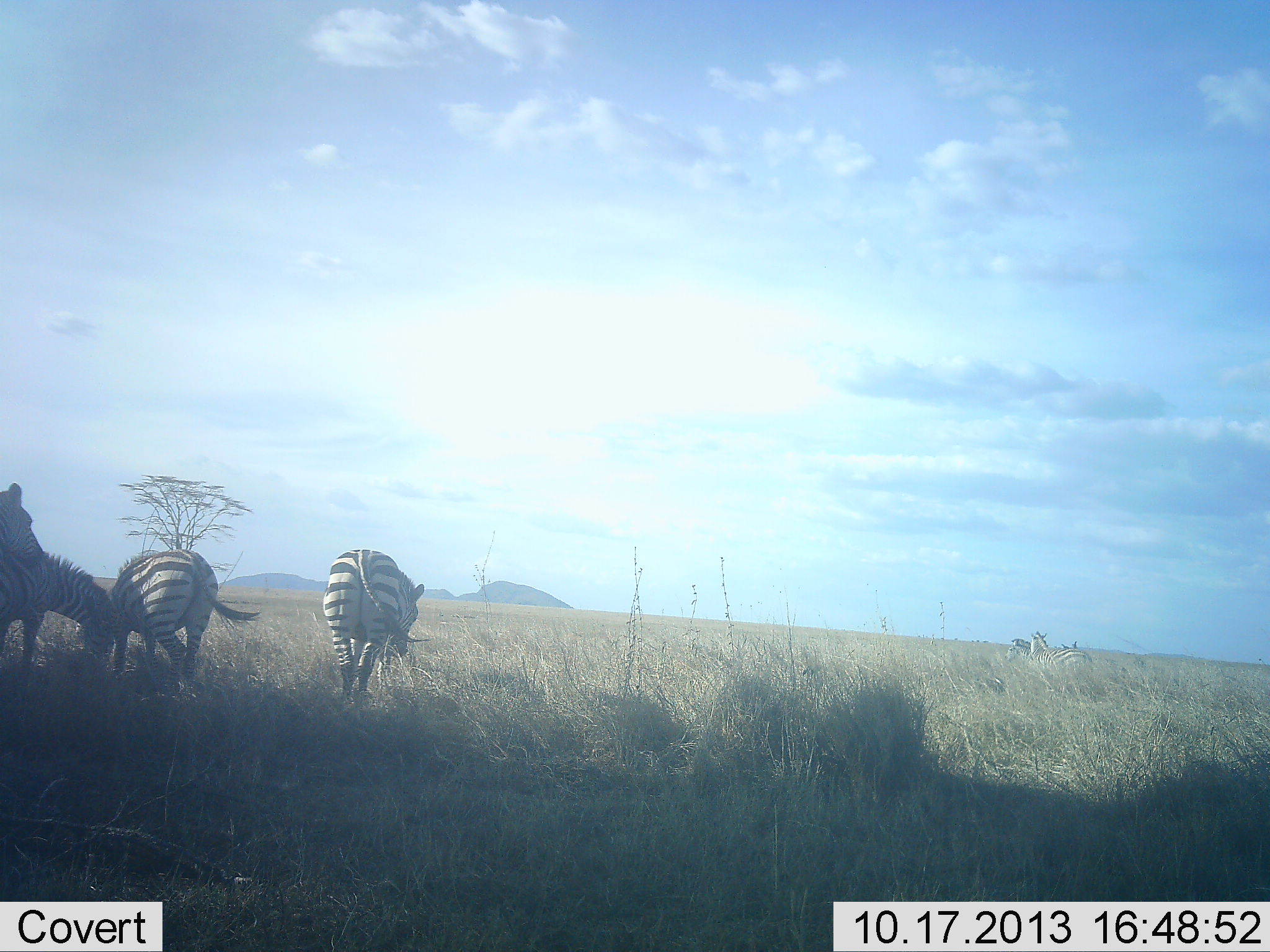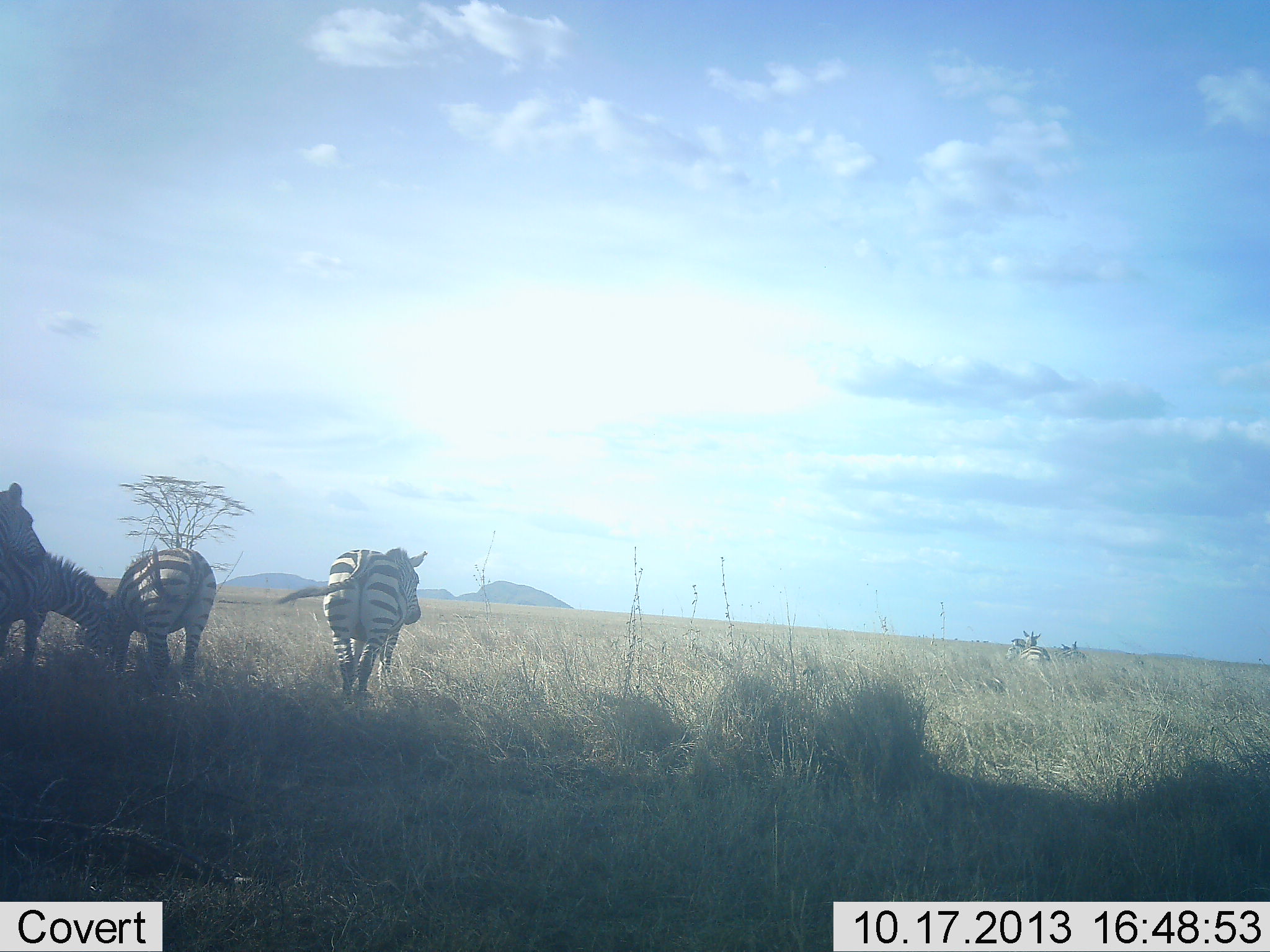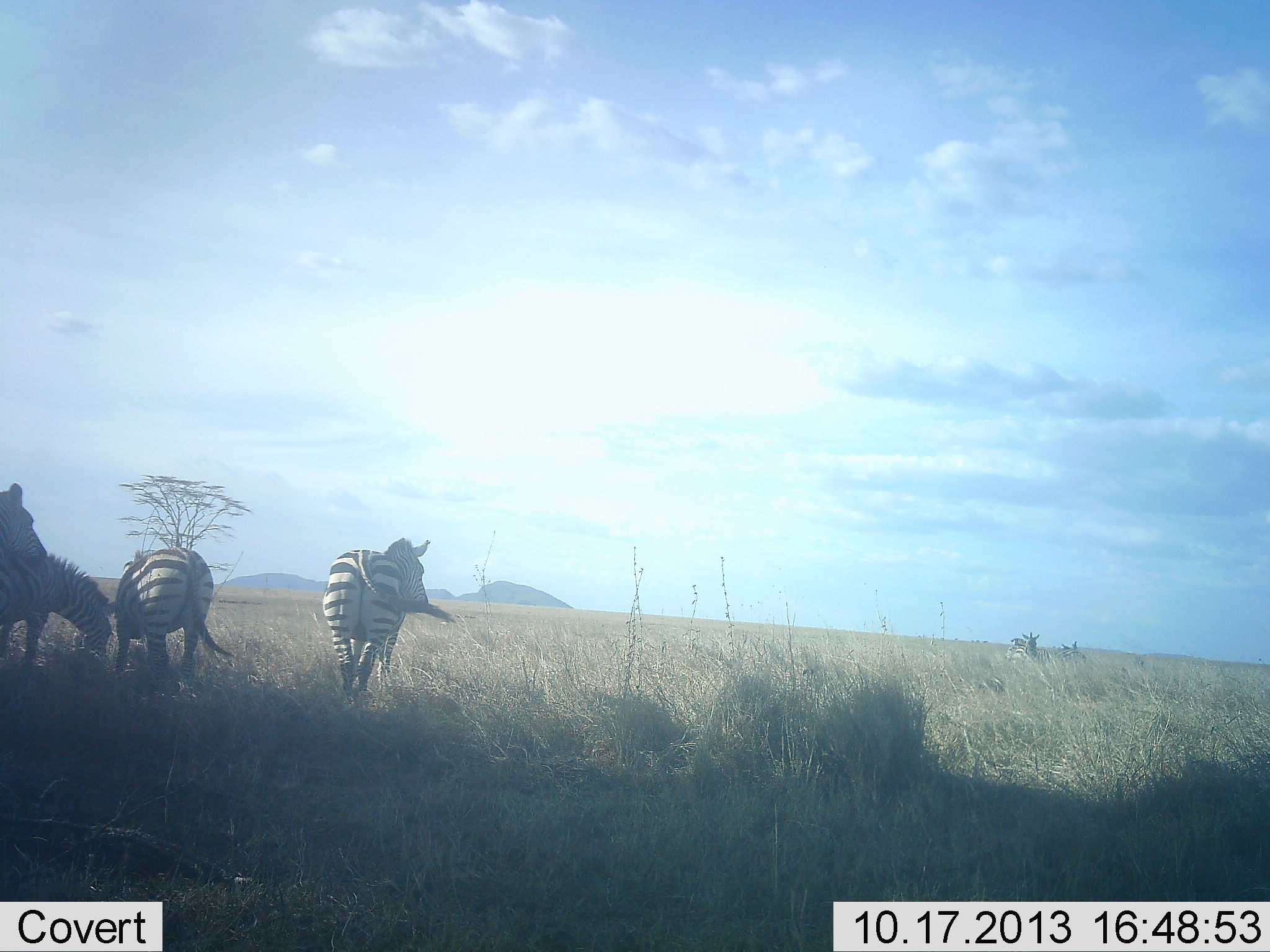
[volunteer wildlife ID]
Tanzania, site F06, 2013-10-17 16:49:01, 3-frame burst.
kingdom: Animalia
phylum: Chordata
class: Mammalia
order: Perissodactyla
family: Equidae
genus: Equus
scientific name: Equus quagga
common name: plains zebra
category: zebra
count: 6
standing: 52%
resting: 11%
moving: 59%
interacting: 7%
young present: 0%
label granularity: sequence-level